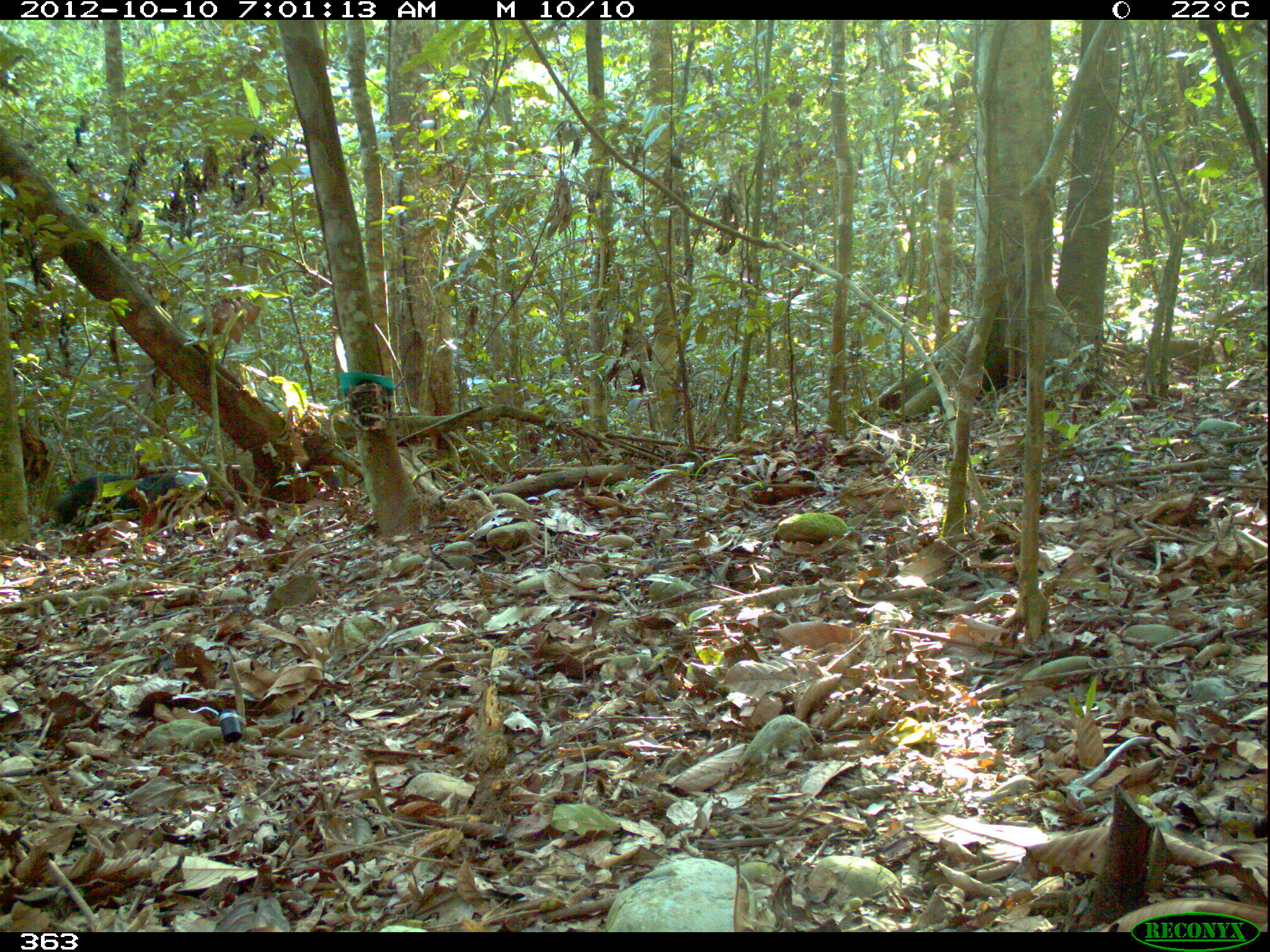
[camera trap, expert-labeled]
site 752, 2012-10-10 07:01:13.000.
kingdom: Animalia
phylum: Chordata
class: Mammalia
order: Artiodactyla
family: Tayassuidae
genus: Tayassu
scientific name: Tayassu pecari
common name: white-lipped peccary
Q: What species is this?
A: Tayassu pecari (white-lipped peccary).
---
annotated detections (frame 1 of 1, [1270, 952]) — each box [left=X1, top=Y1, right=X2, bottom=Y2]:
tayassu pecari: [left=54, top=472, right=208, bottom=525]